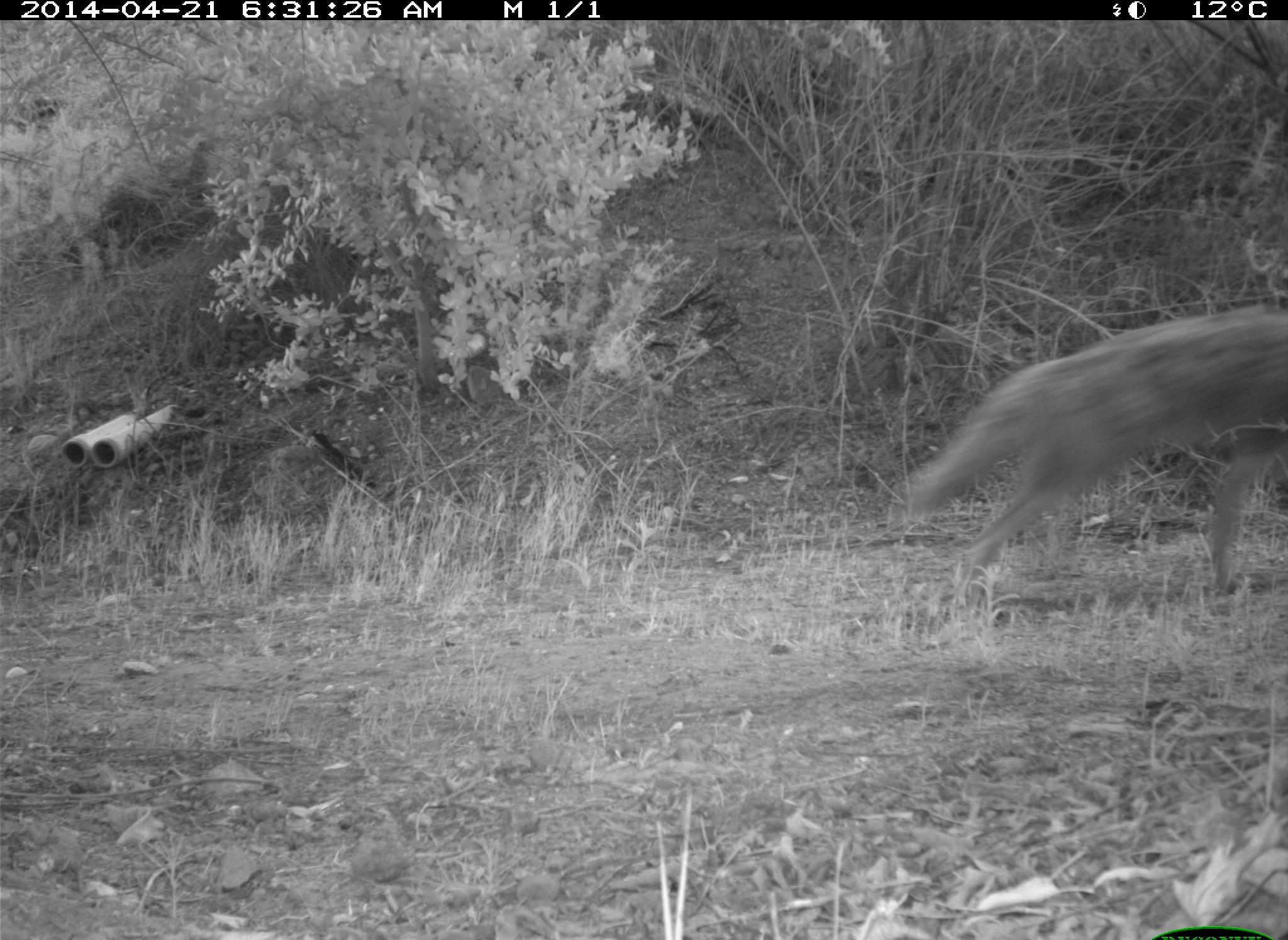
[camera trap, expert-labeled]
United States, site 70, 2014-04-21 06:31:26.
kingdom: Animalia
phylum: Chordata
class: Mammalia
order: Carnivora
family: Canidae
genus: Canis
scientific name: Canis latrans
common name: coyote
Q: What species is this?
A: Coyote (Canis latrans).